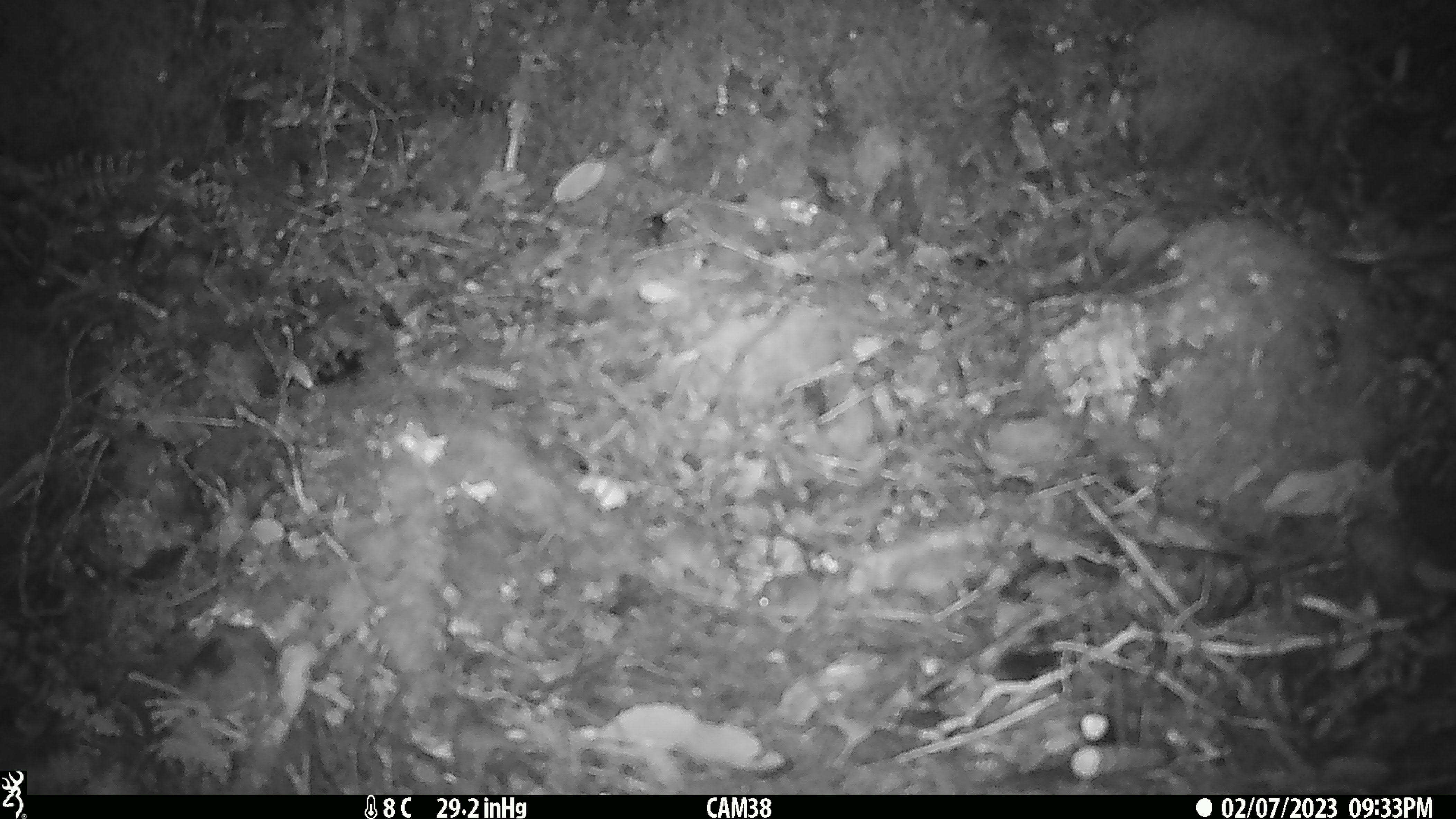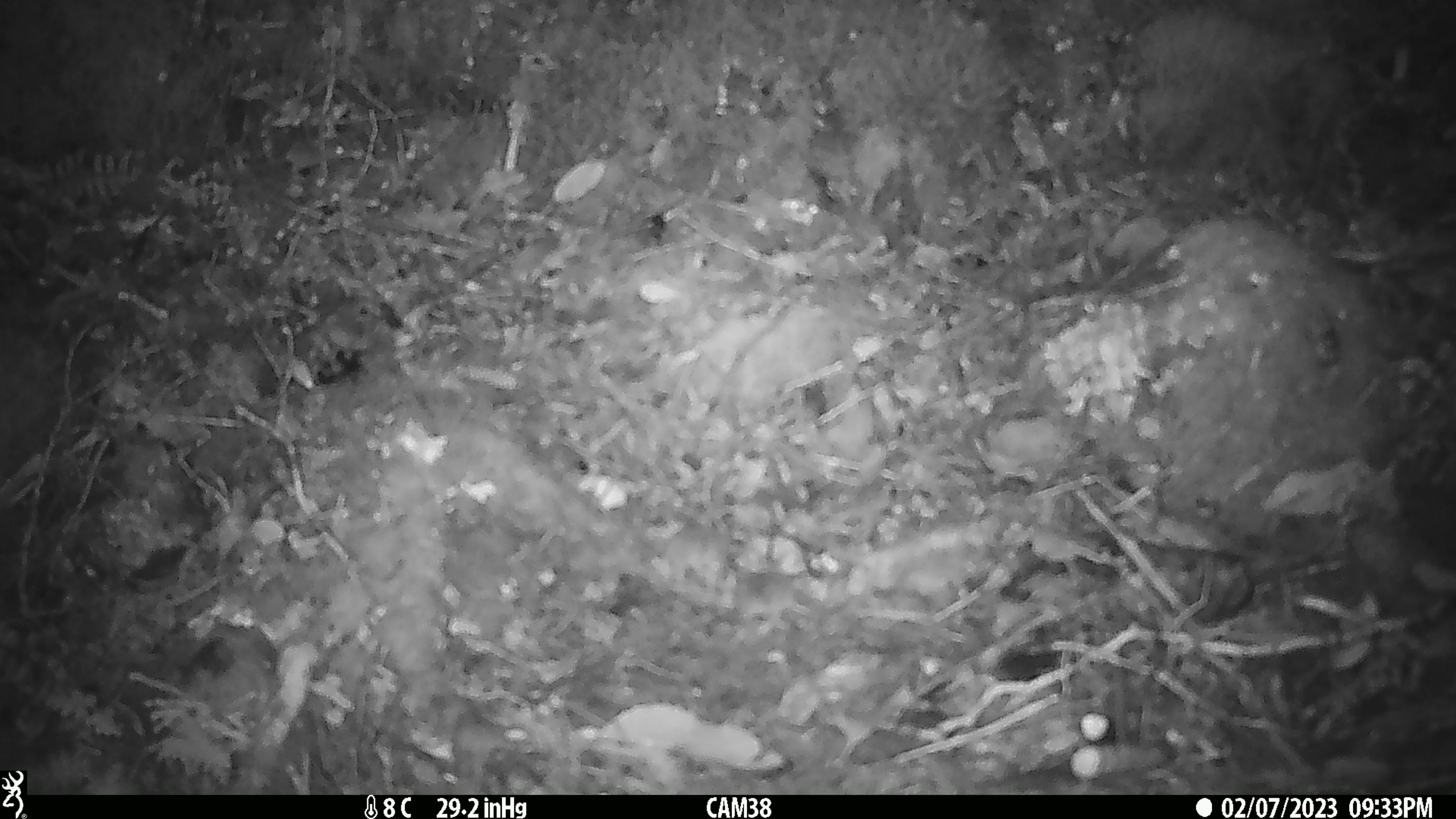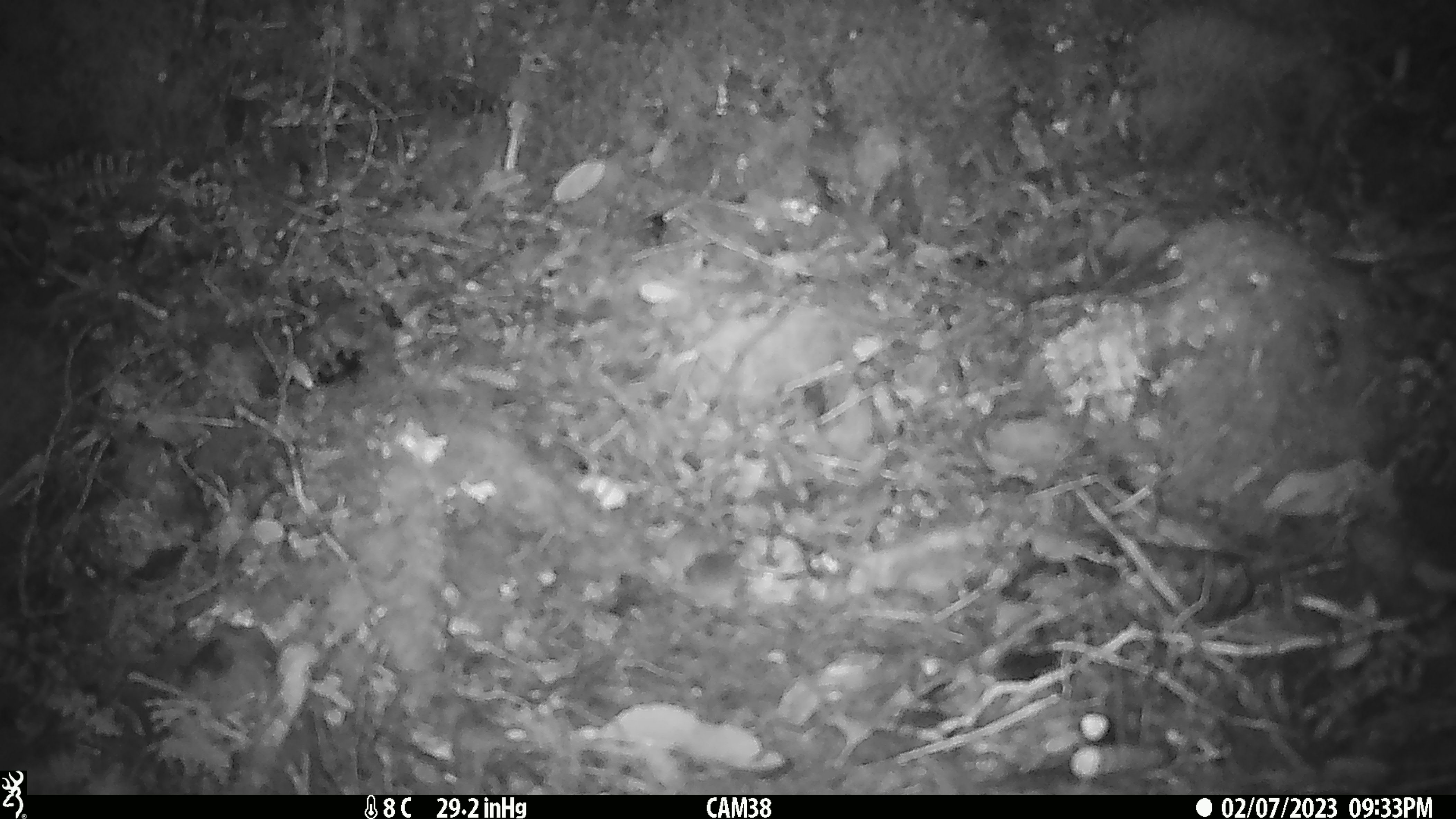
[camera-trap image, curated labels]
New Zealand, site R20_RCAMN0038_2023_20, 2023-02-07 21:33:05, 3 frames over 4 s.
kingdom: Animalia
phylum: Chordata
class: Mammalia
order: Rodentia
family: Muridae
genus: Mus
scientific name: Mus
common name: mouse